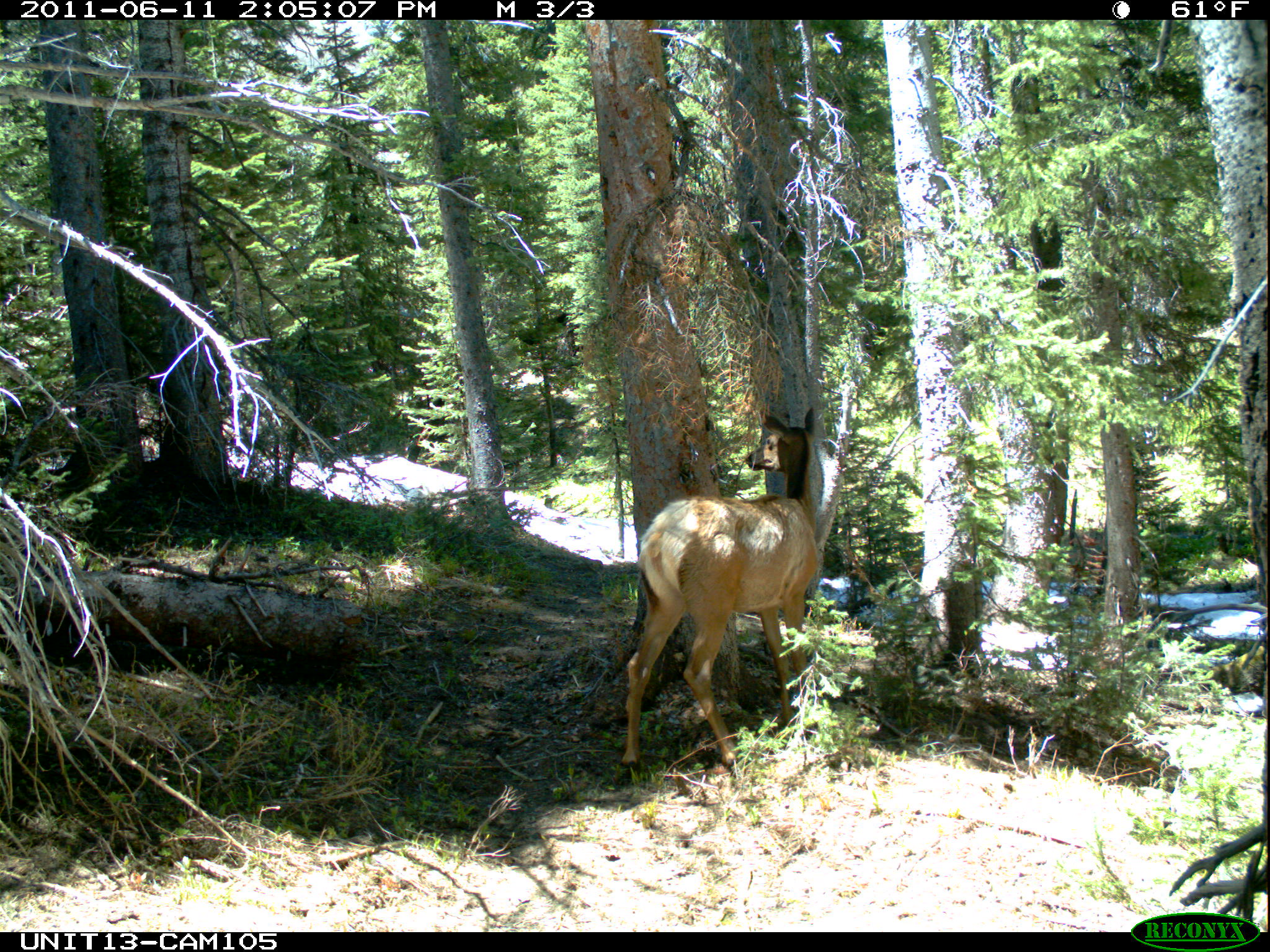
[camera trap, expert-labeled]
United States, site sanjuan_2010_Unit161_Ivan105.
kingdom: Animalia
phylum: Chordata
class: Mammalia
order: Artiodactyla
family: Cervidae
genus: Cervus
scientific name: Cervus elaphus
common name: red deer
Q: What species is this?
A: Cervus elaphus (red deer).